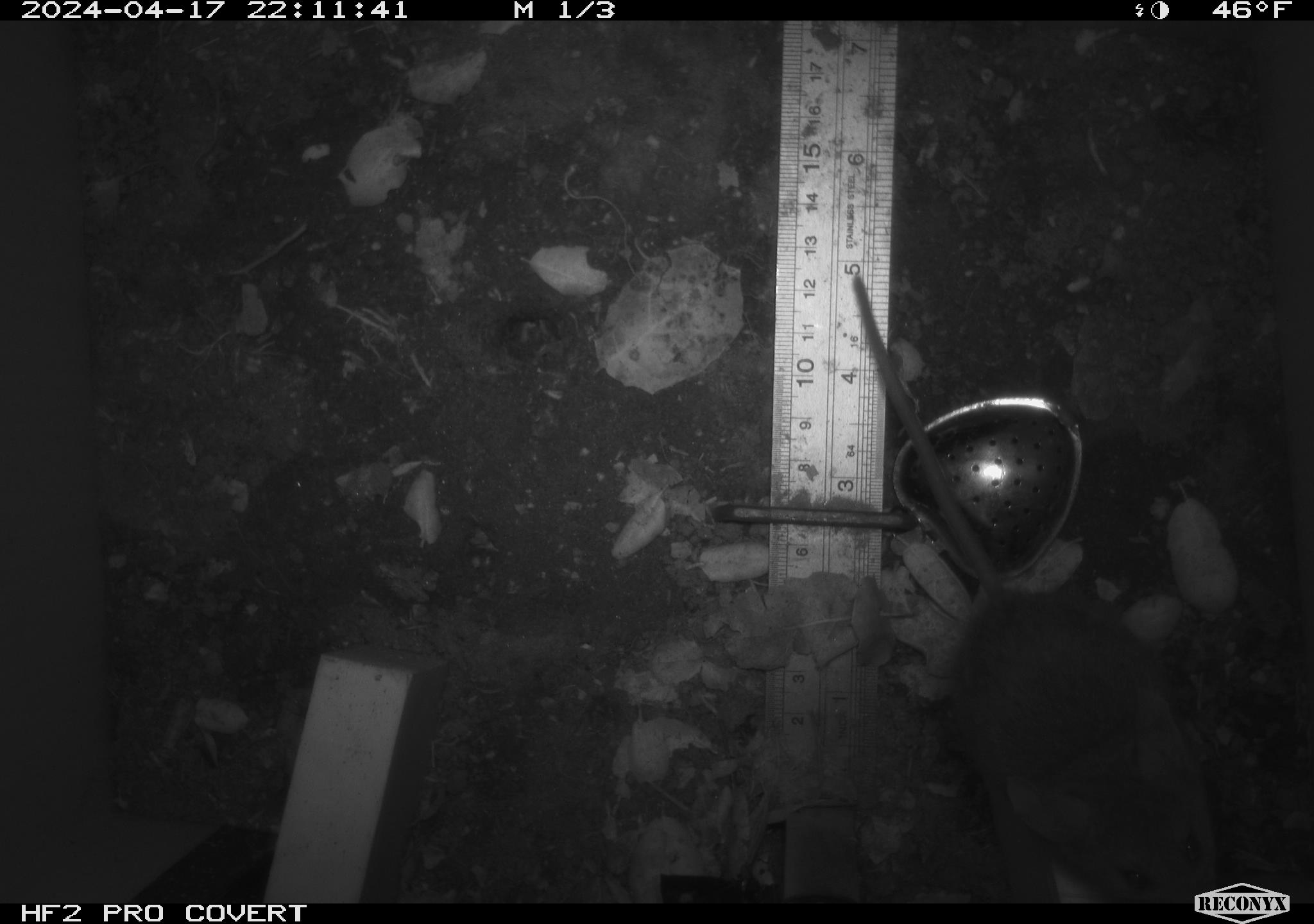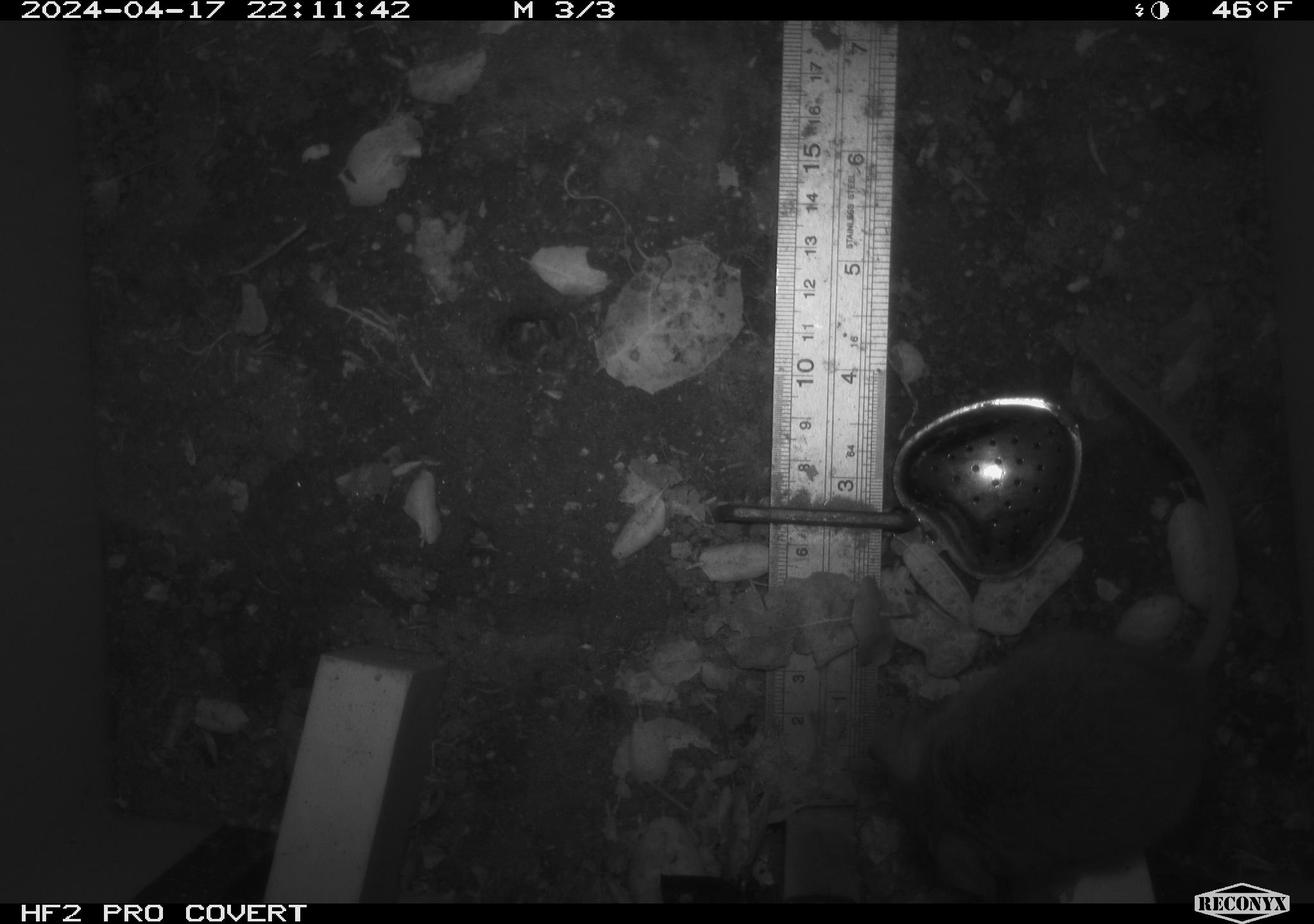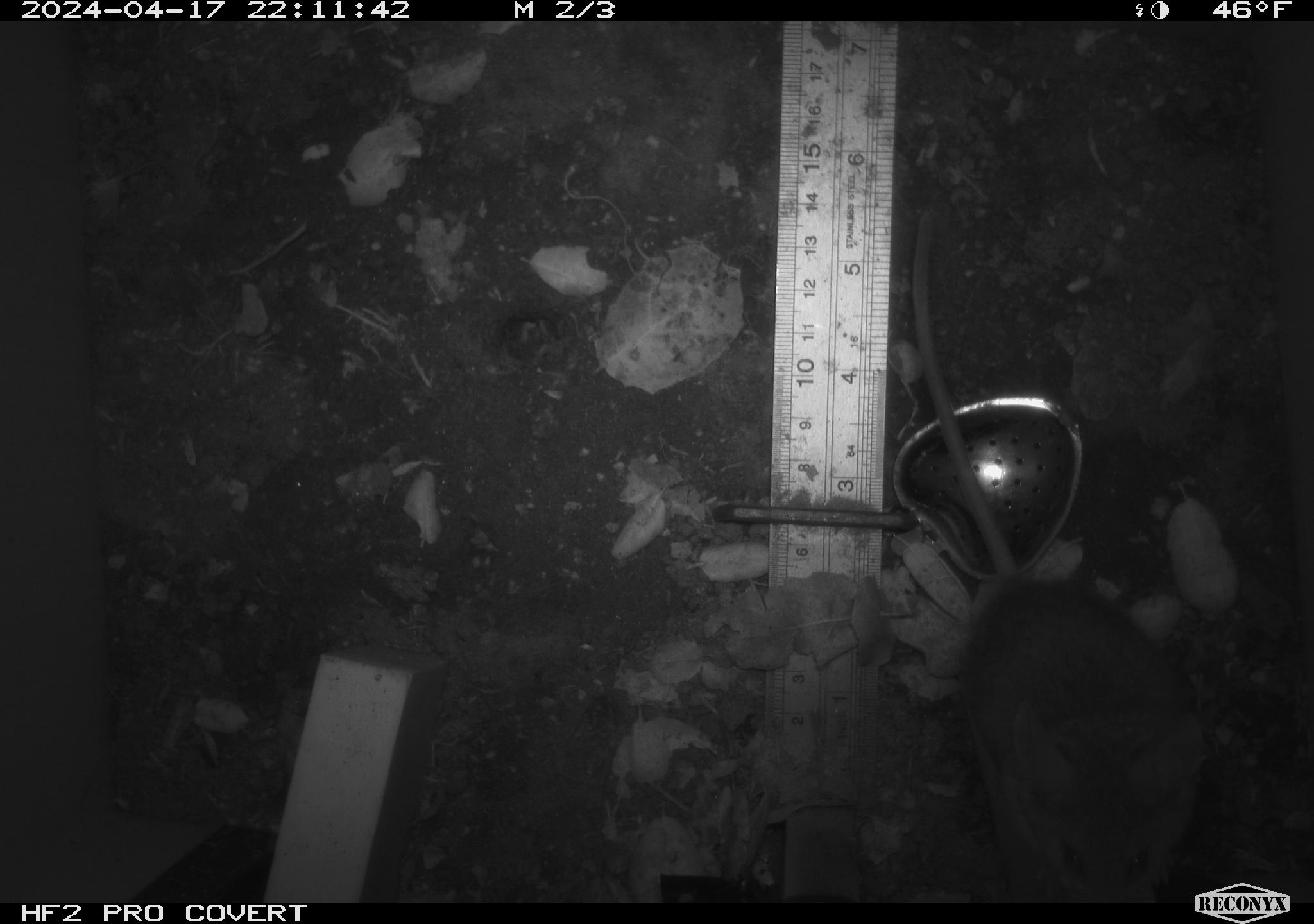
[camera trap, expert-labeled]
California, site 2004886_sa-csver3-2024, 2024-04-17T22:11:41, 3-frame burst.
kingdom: Animalia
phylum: Chordata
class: Mammalia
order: Rodentia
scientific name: Rodentia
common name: rodent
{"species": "rodent (Rodentia)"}